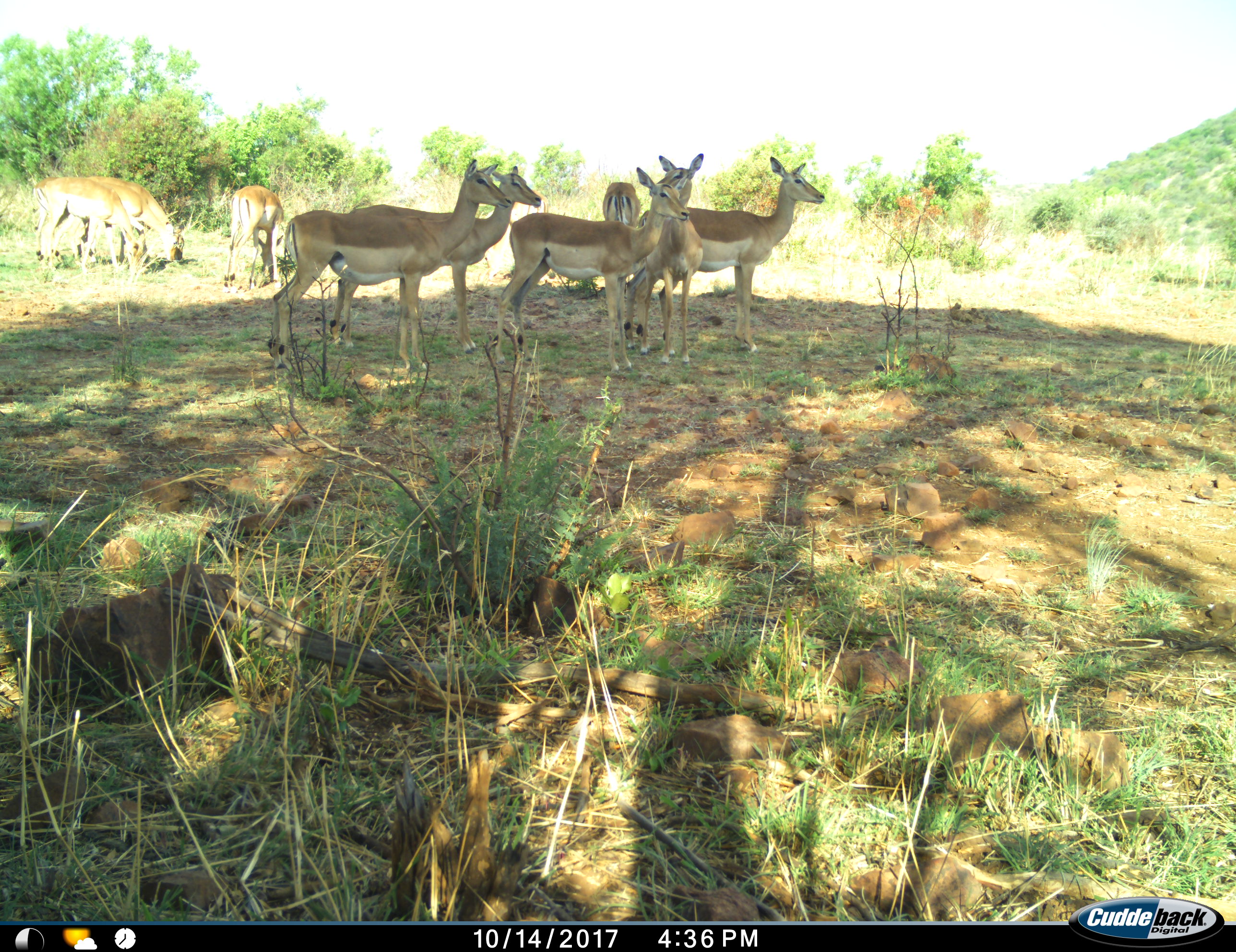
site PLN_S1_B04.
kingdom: Animalia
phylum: Chordata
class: Mammalia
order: Artiodactyla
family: Bovidae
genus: Aepyceros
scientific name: Aepyceros melampus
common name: impala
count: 9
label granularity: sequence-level